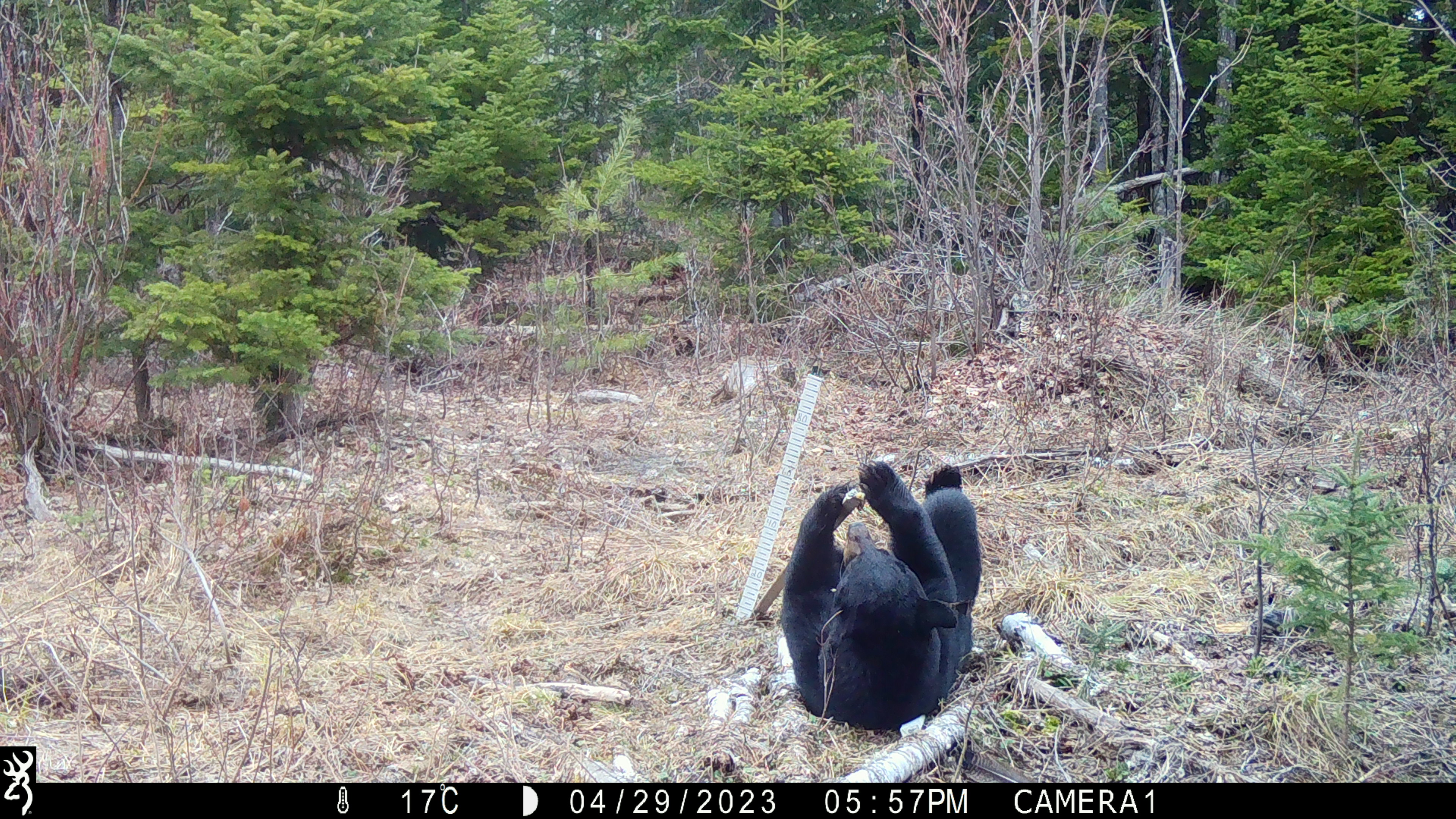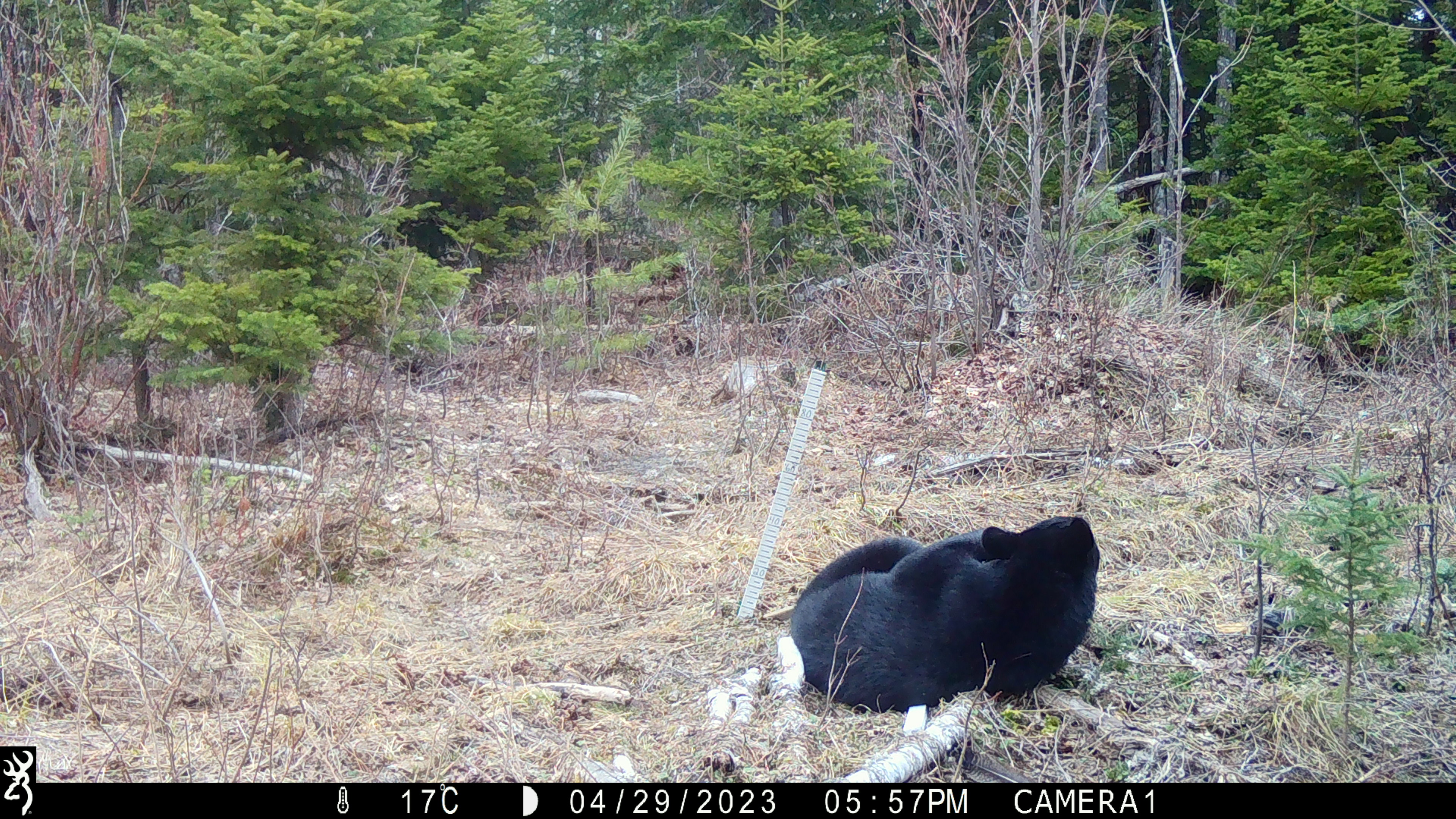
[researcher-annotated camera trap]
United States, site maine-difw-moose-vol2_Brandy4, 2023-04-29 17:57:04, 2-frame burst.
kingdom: Animalia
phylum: Chordata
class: Mammalia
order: Carnivora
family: Ursidae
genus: Ursus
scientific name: Ursus americanus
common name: black bear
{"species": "black bear (Ursus americanus)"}